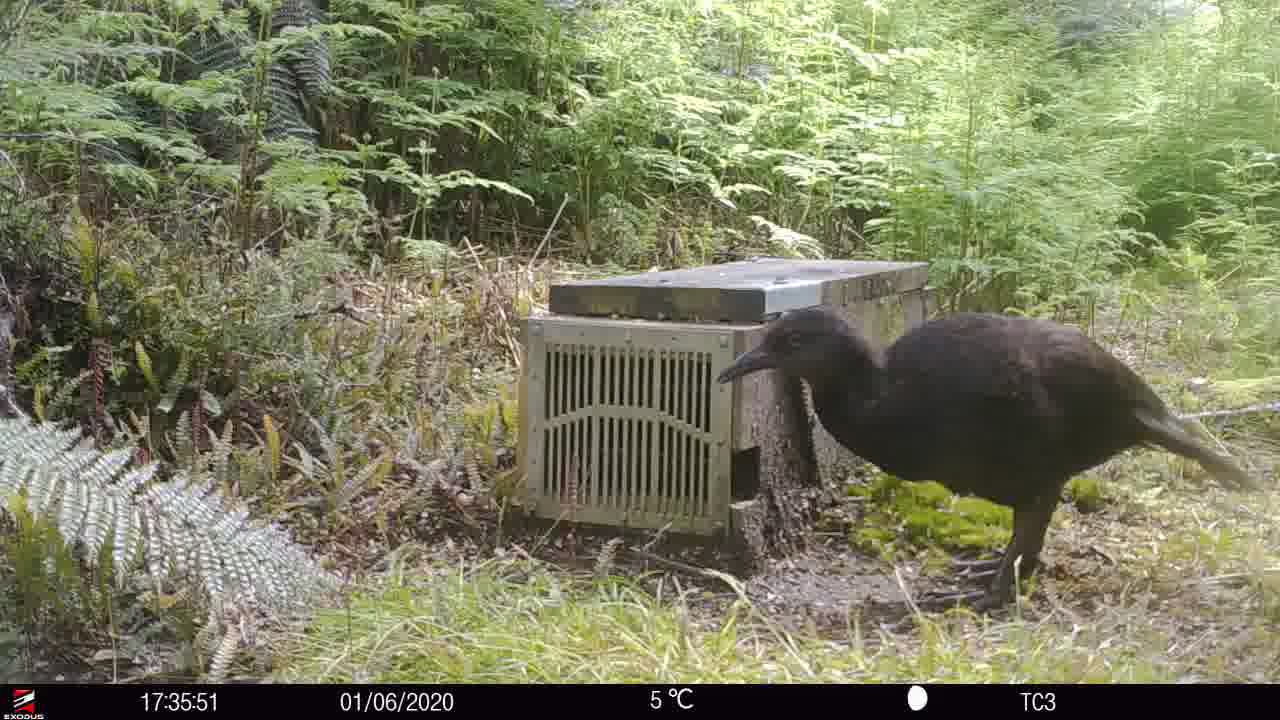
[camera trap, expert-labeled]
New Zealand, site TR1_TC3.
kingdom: Animalia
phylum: Chordata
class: Aves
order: Gruiformes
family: Rallidae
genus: Gallirallus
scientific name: Gallirallus australis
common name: weka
Weka (Gallirallus australis).